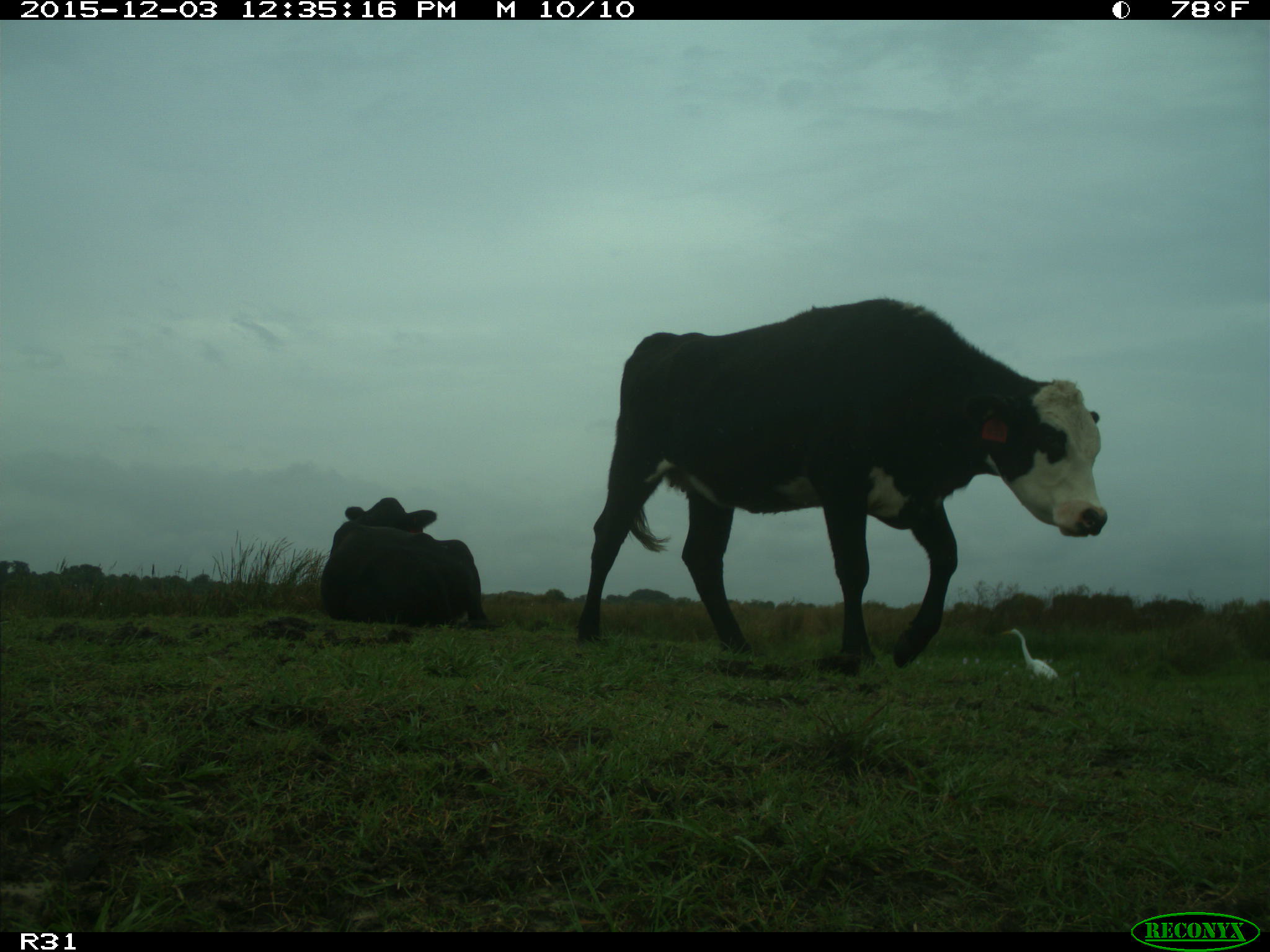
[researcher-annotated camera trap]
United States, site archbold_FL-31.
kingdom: Animalia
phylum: Chordata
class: Mammalia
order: Artiodactyla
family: Bovidae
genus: Bos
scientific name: Bos taurus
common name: domestic cow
Bos taurus (domestic cow).